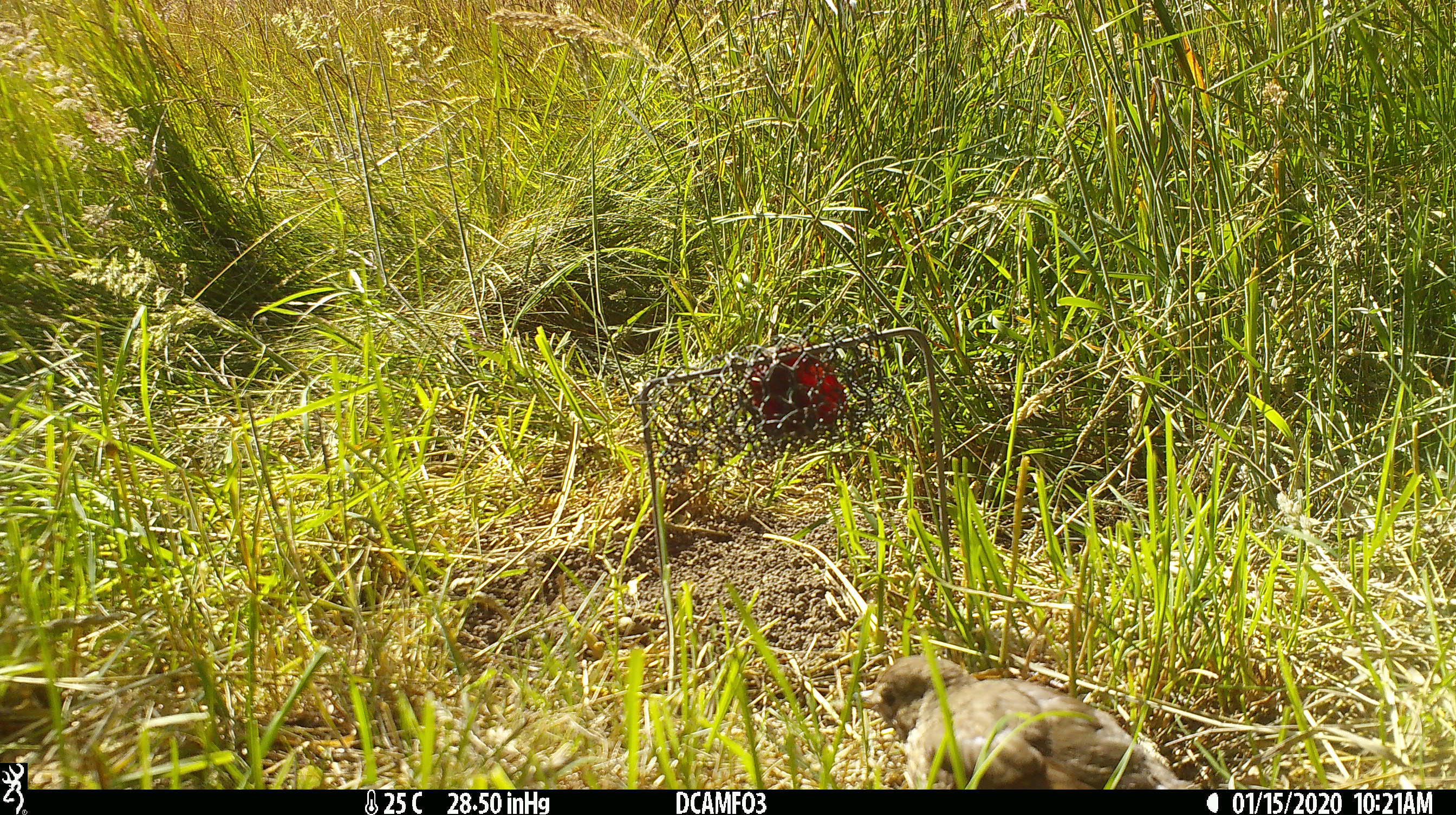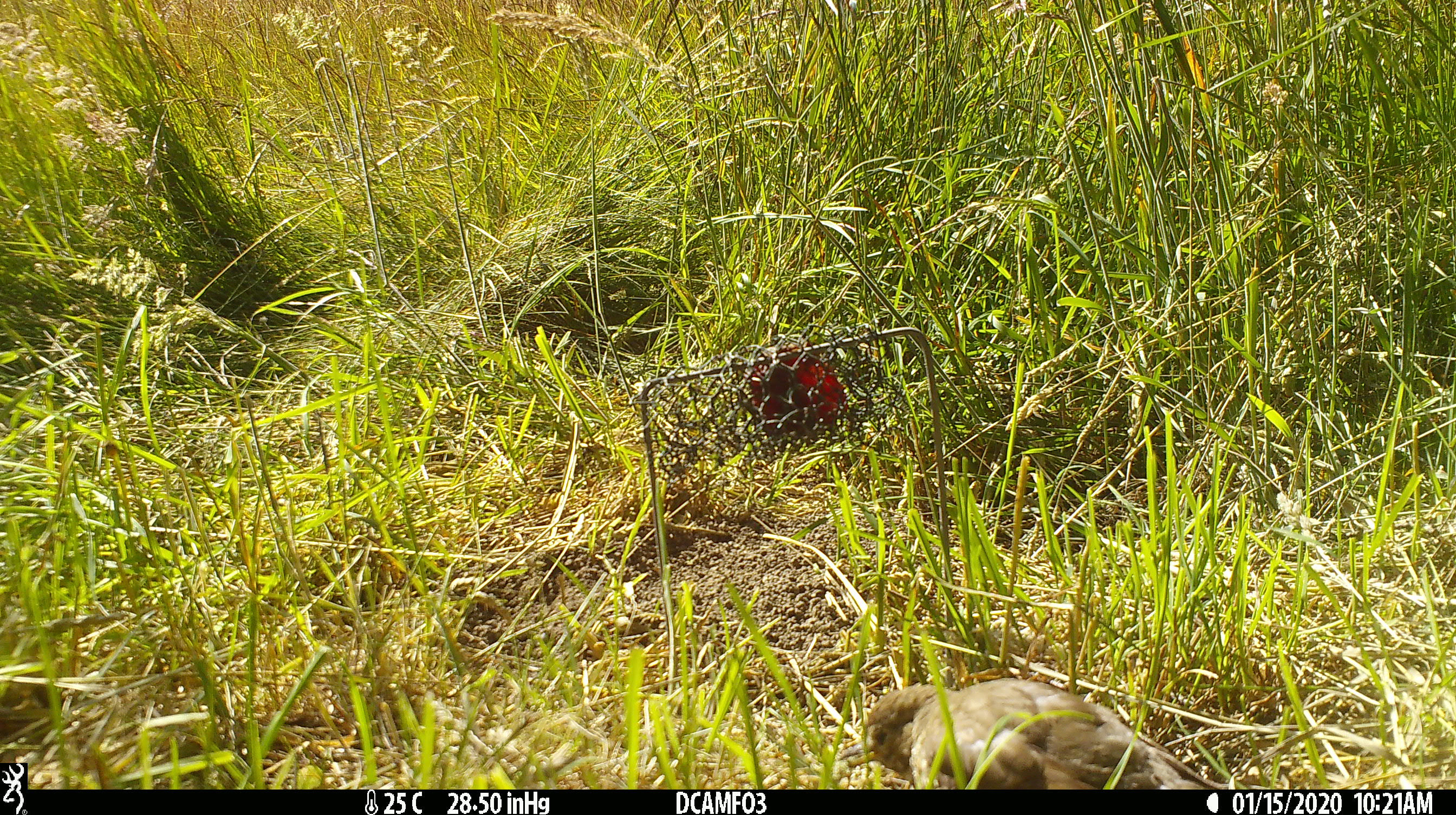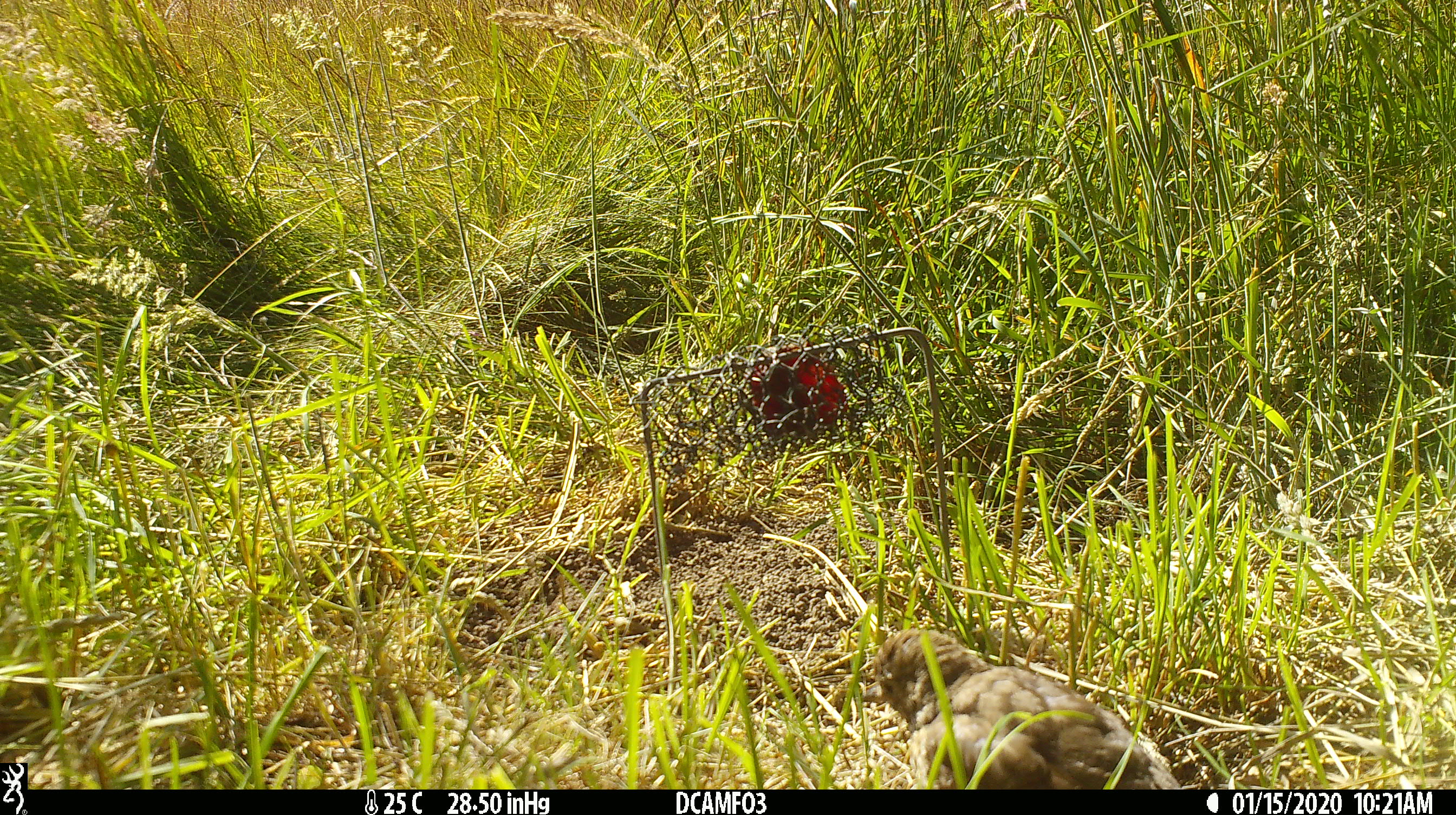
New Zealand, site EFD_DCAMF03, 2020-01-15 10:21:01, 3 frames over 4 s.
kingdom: Animalia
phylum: Chordata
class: Aves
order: Passeriformes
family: Turdidae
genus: Turdus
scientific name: Turdus philomelos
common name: song thrush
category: thrush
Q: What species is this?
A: Thrush (song thrush) (Turdus philomelos).